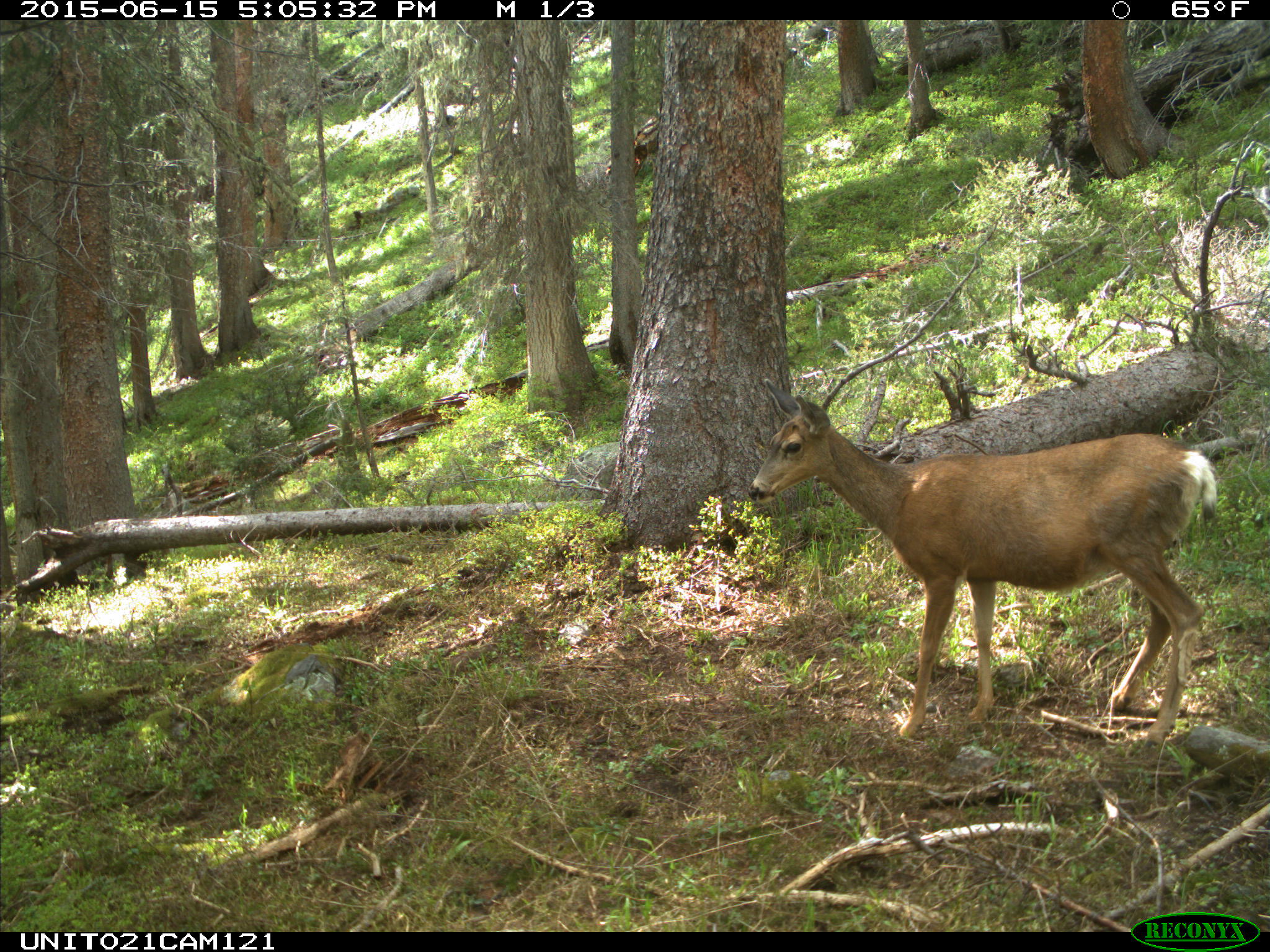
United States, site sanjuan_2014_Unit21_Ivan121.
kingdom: Animalia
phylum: Chordata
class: Mammalia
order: Artiodactyla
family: Cervidae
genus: Odocoileus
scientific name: Odocoileus hemionus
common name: mule deer